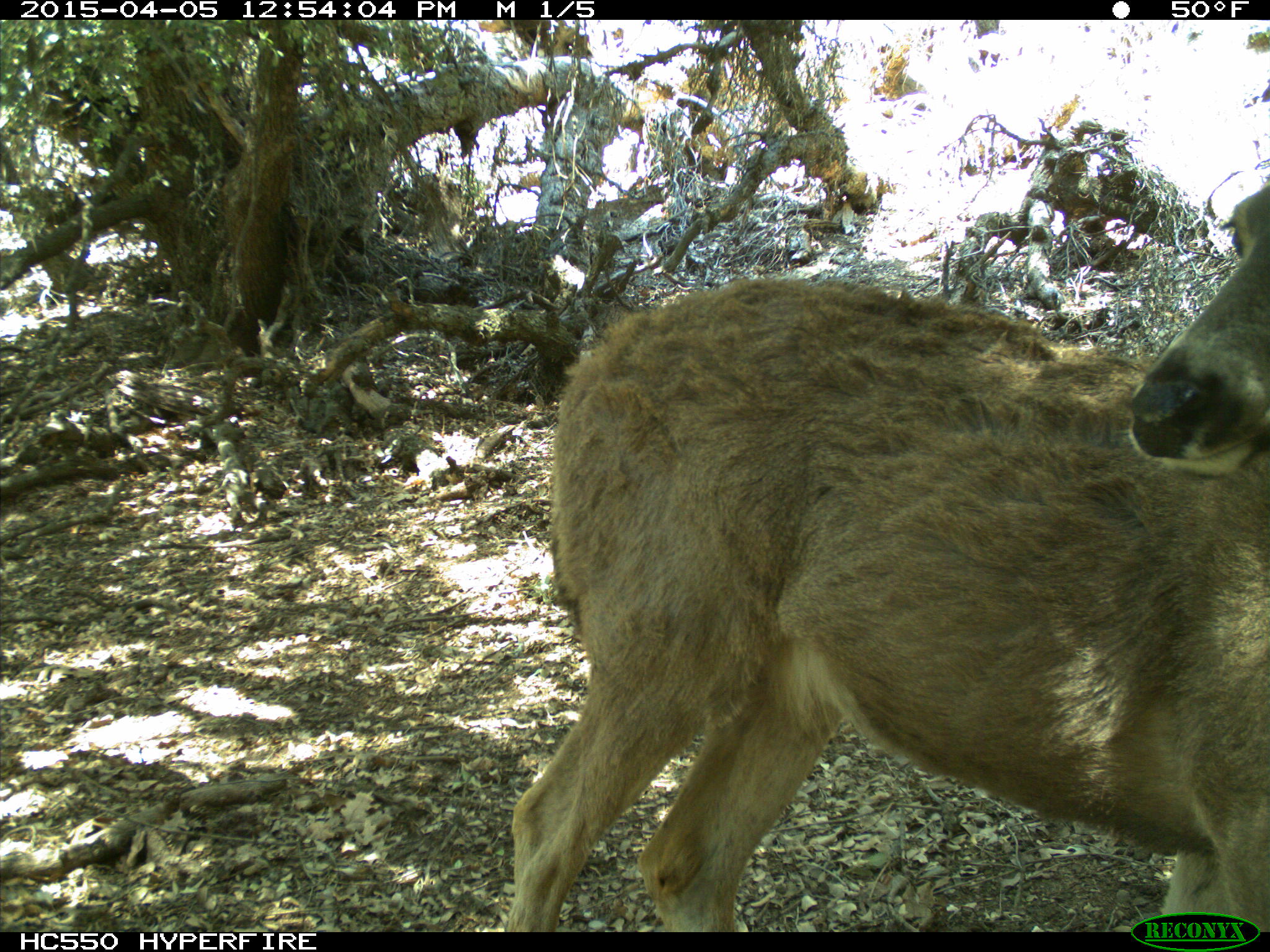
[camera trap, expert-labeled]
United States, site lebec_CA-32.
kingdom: Animalia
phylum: Chordata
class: Mammalia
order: Artiodactyla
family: Cervidae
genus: Odocoileus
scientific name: Odocoileus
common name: deer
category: unidentified deer